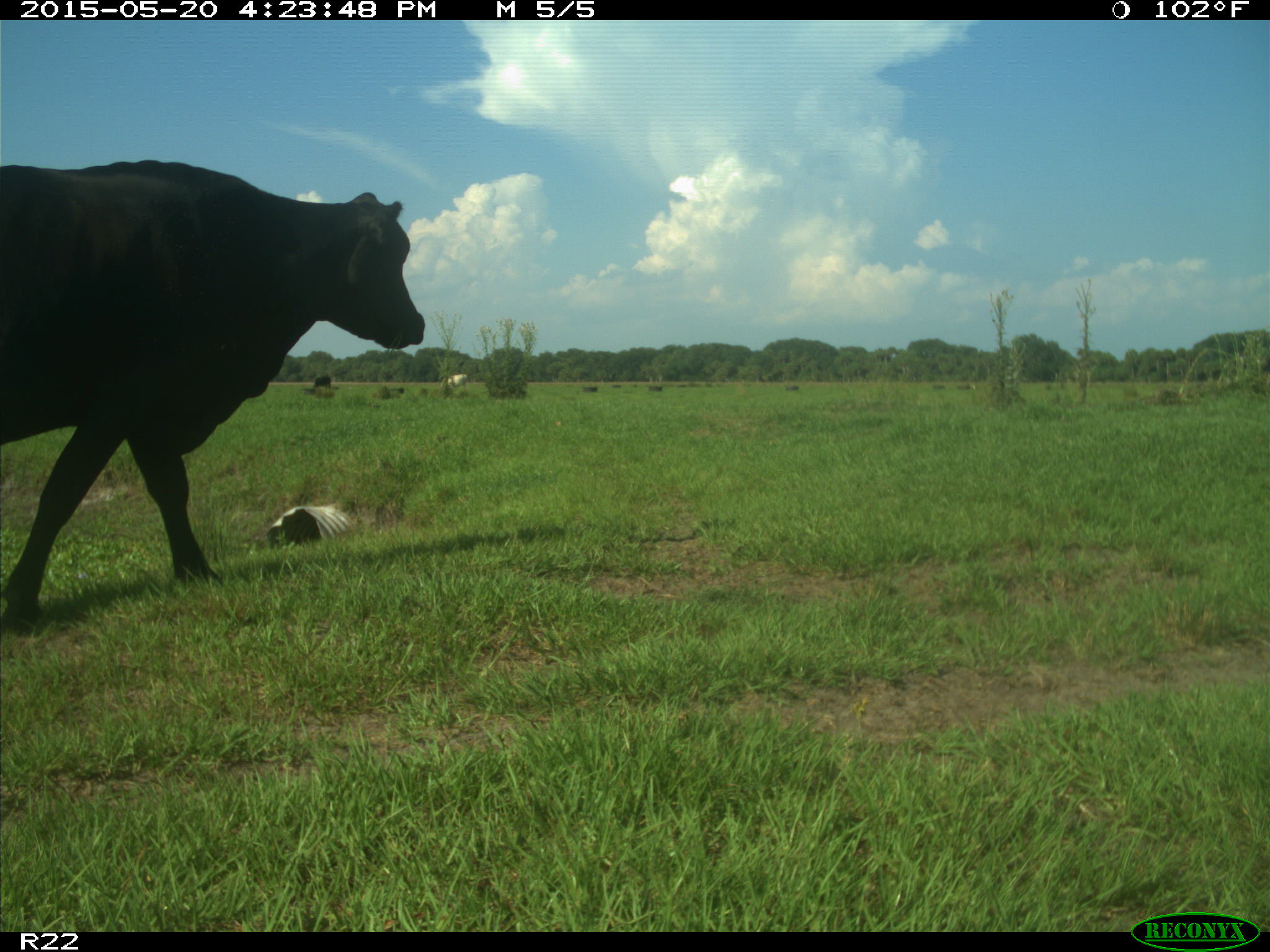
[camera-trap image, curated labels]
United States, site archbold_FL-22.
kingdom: Animalia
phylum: Chordata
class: Mammalia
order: Artiodactyla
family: Bovidae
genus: Bos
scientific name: Bos taurus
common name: domestic cow